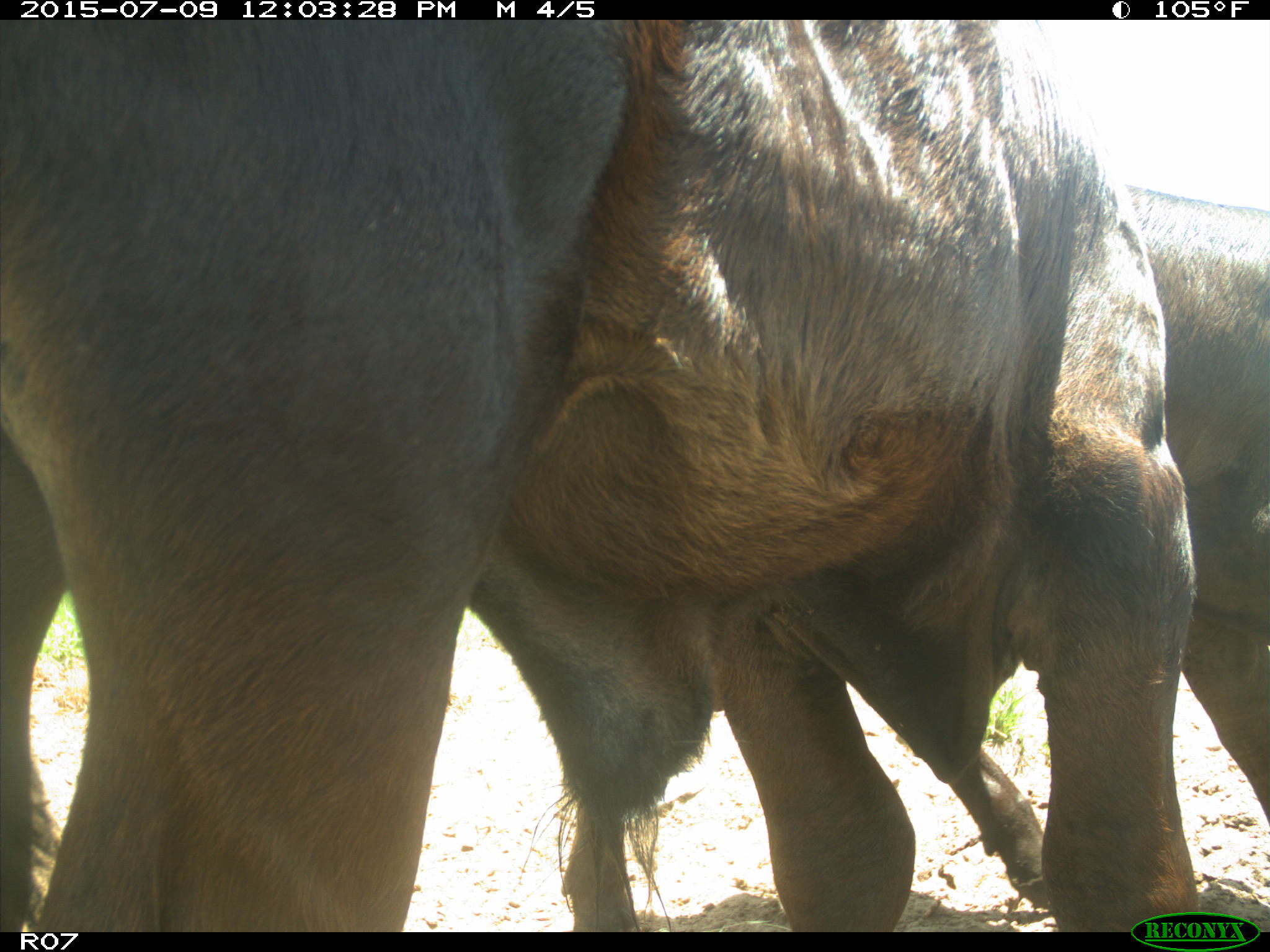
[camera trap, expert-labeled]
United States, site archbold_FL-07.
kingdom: Animalia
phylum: Chordata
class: Mammalia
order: Artiodactyla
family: Bovidae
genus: Bos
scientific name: Bos taurus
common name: domestic cow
Bos taurus (domestic cow).